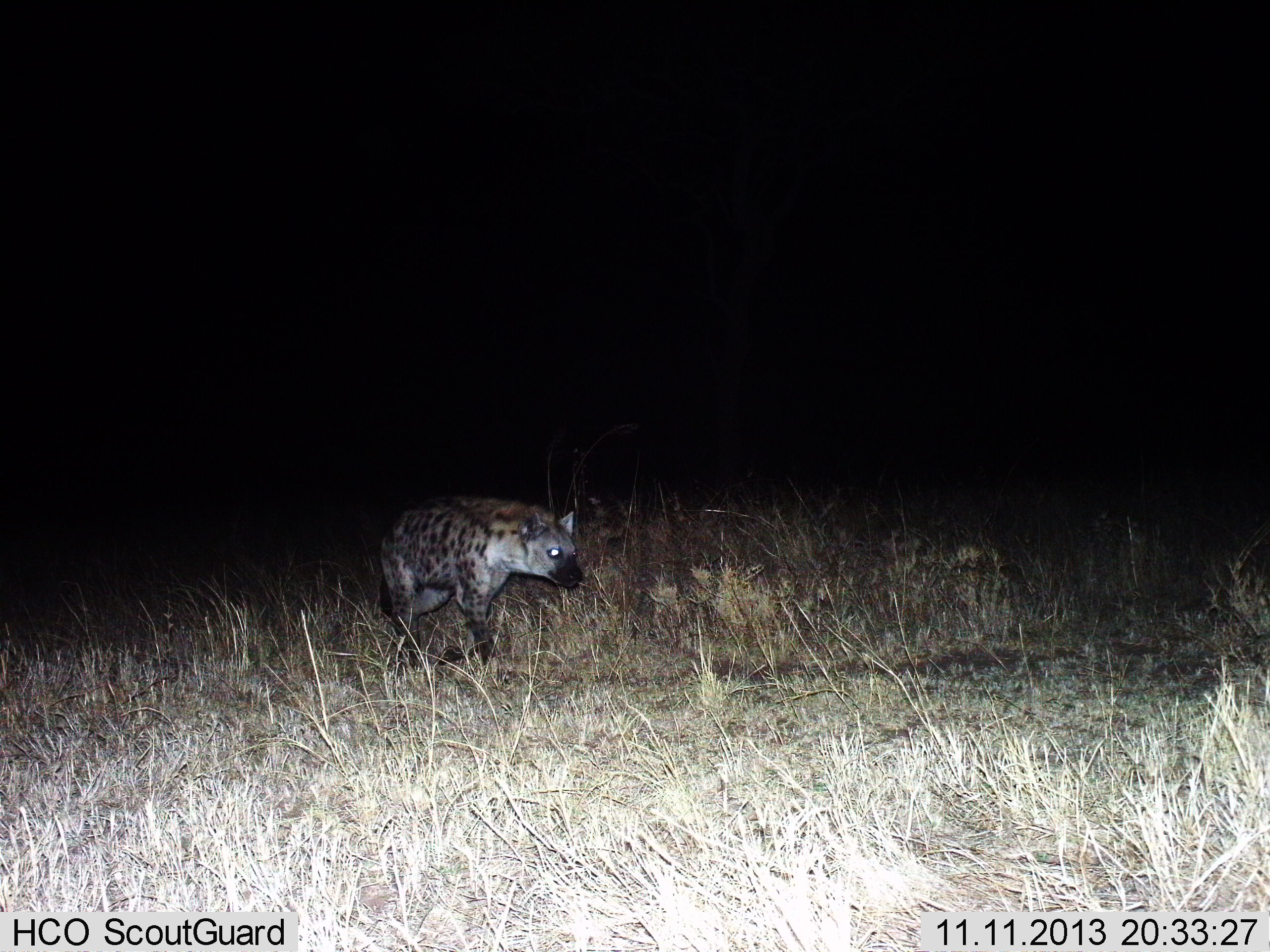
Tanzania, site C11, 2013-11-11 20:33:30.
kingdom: Animalia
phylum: Chordata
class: Mammalia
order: Carnivora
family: Hyaenidae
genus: Crocuta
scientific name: Crocuta crocuta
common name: spotted hyena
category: hyenaspotted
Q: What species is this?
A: Hyenaspotted (spotted hyena) (Crocuta crocuta).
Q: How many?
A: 1.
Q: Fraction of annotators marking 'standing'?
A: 20%.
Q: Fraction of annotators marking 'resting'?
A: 0%.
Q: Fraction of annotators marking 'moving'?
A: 80%.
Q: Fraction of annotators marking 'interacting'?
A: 0%.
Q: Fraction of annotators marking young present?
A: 0%.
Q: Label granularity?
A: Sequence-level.